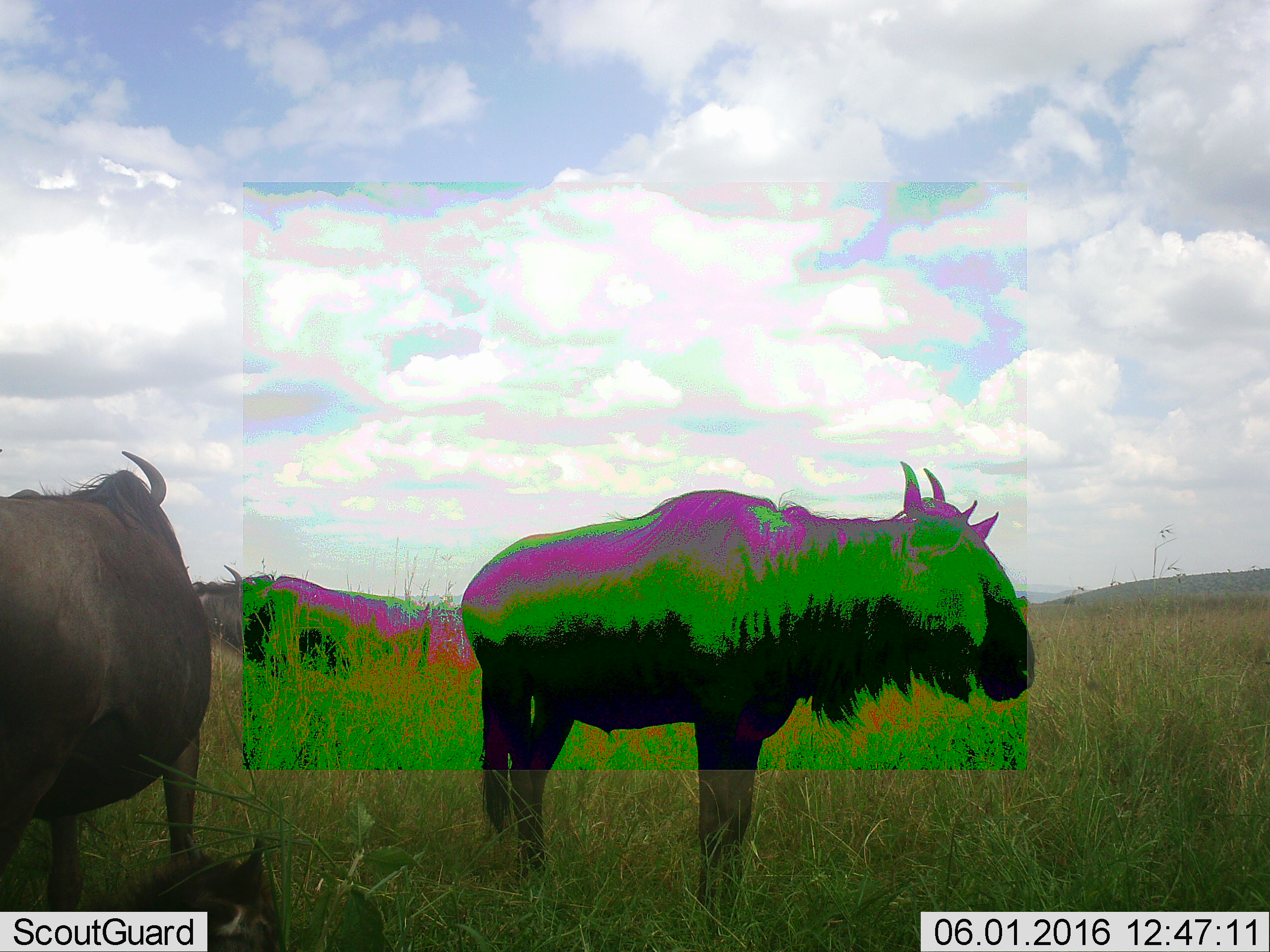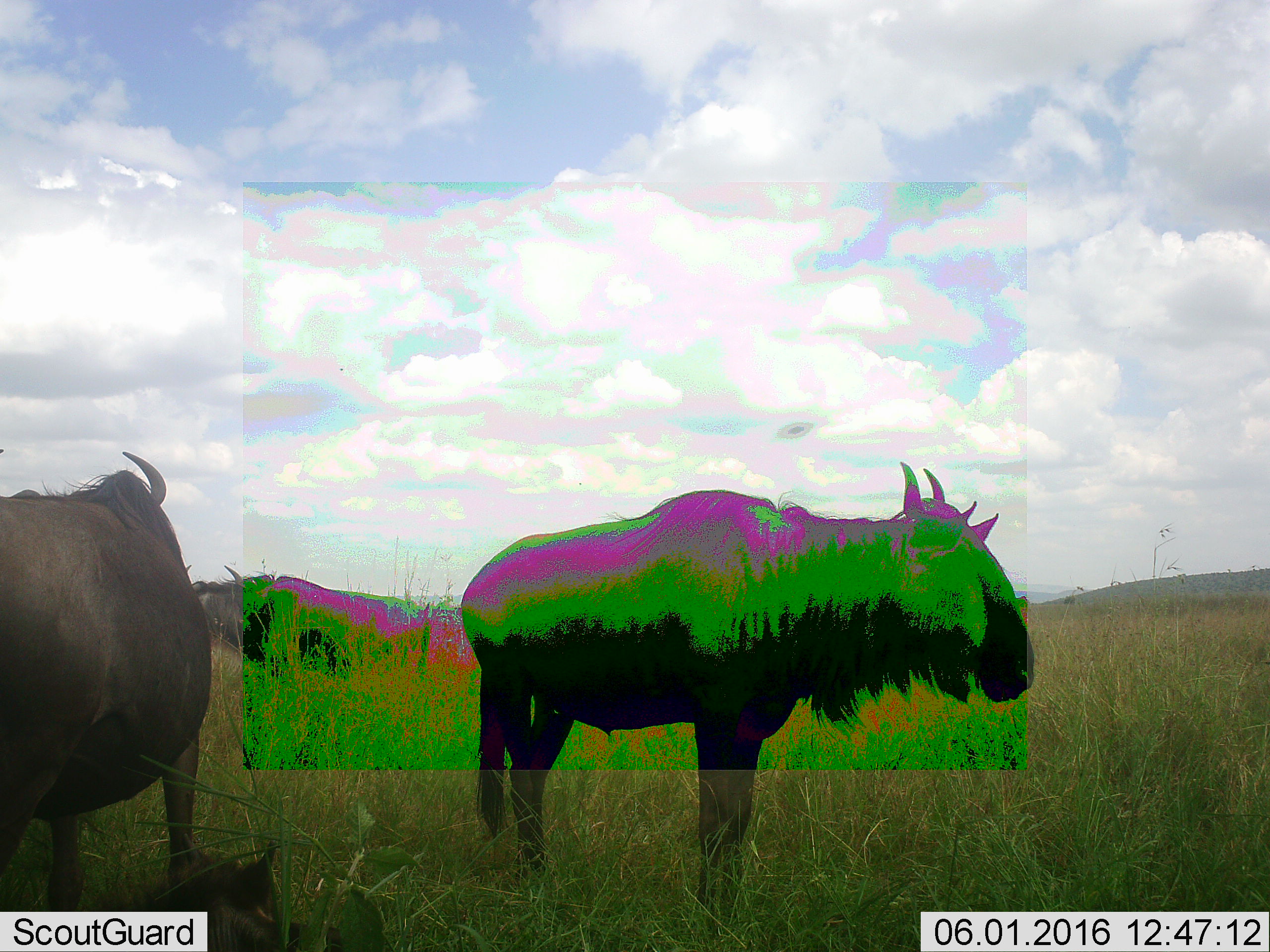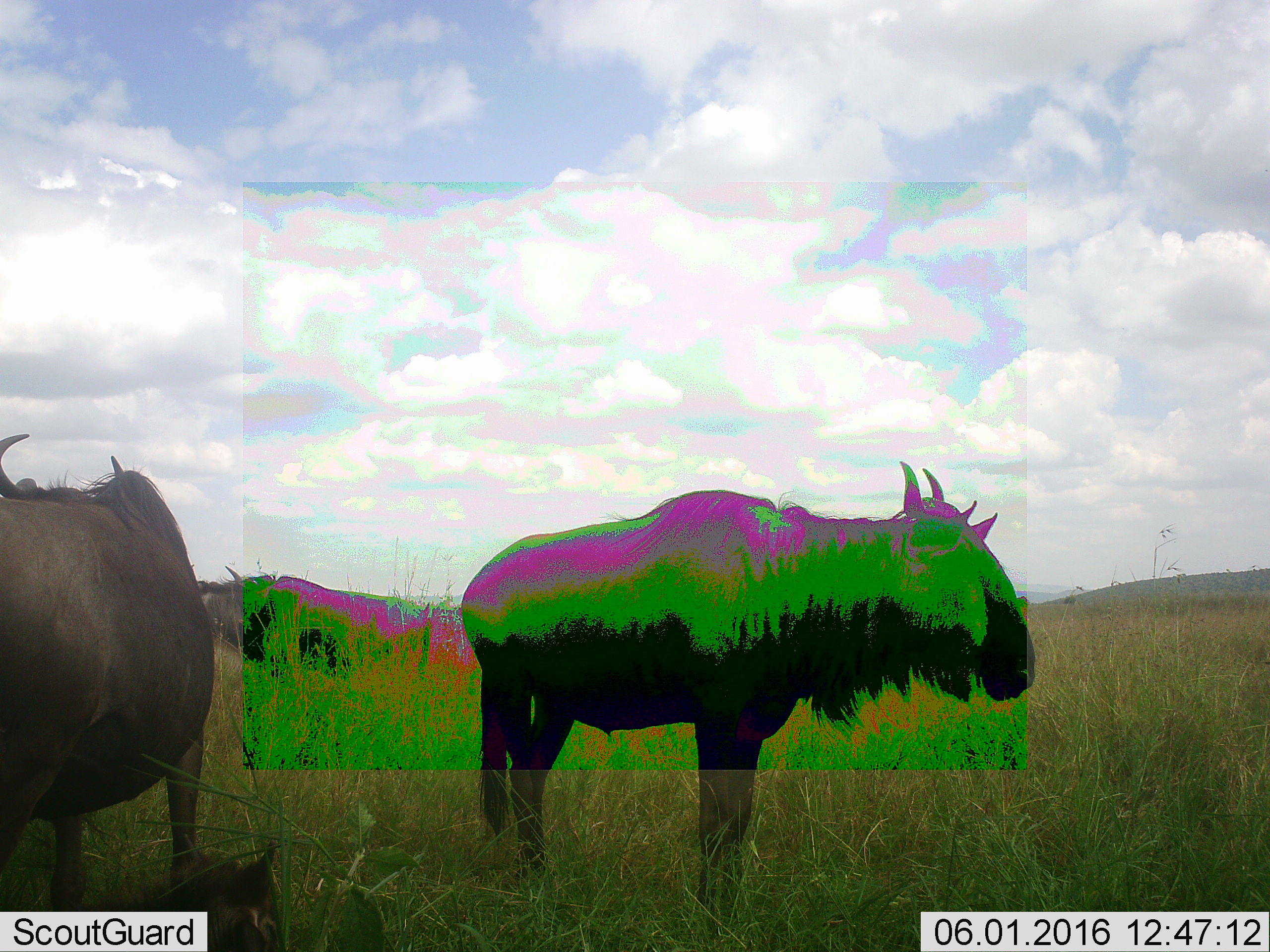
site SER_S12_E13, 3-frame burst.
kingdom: Animalia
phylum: Chordata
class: Mammalia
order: Artiodactyla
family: Bovidae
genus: Connochaetes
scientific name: Connochaetes taurinus taurinus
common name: blue wildebeest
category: wildebeestblue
Wildebeestblue (blue wildebeest) (Connochaetes taurinus taurinus), count 4. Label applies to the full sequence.